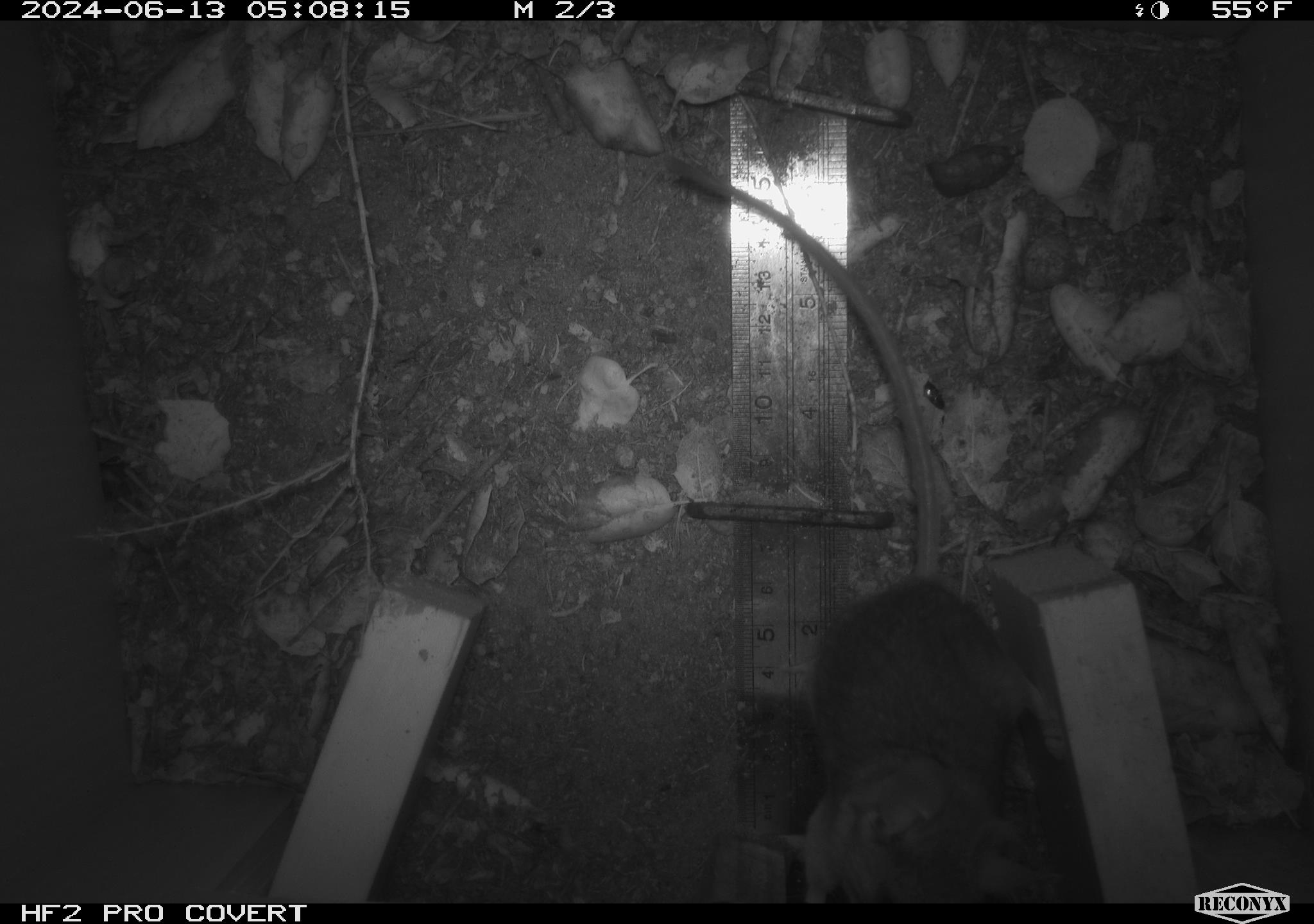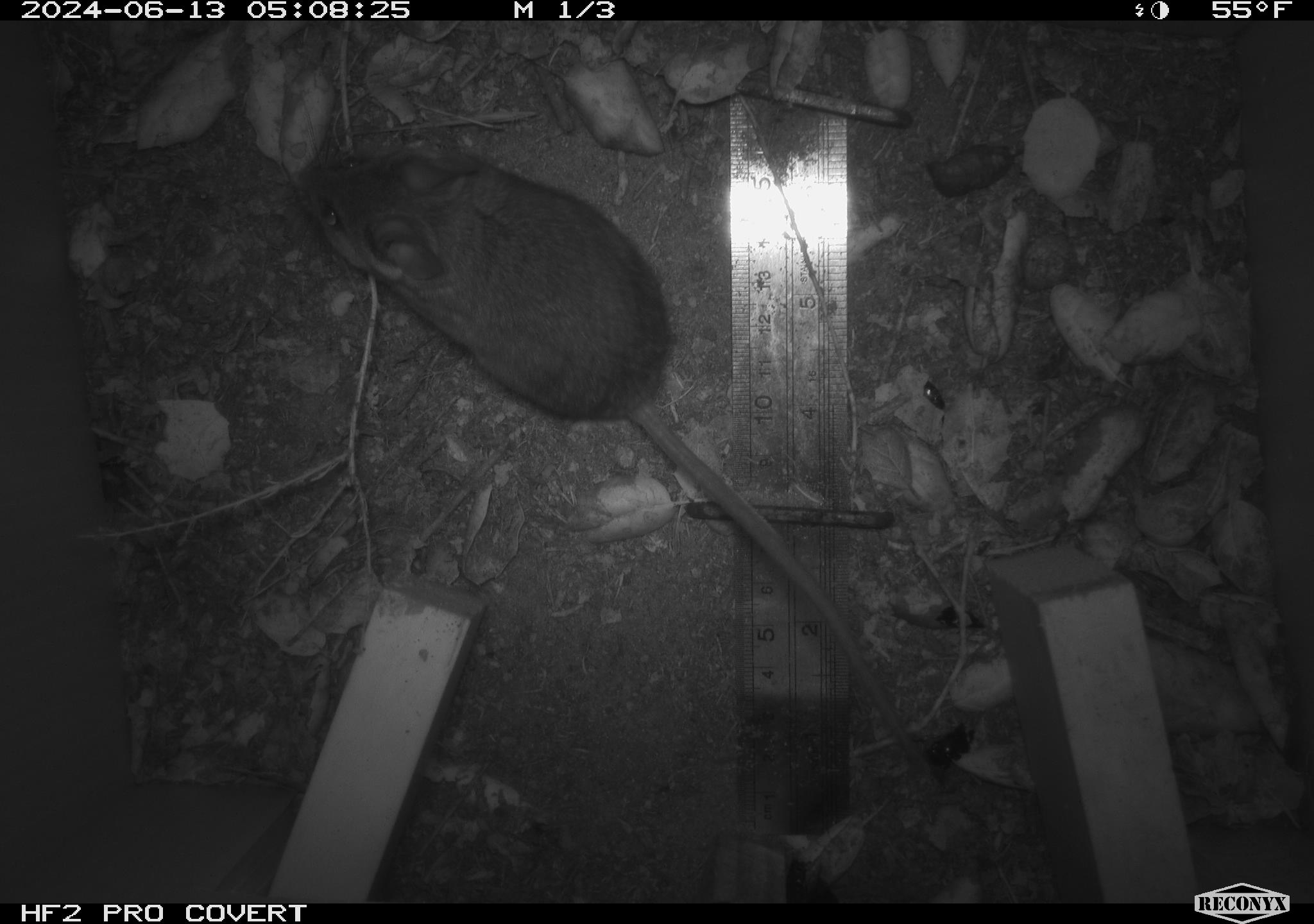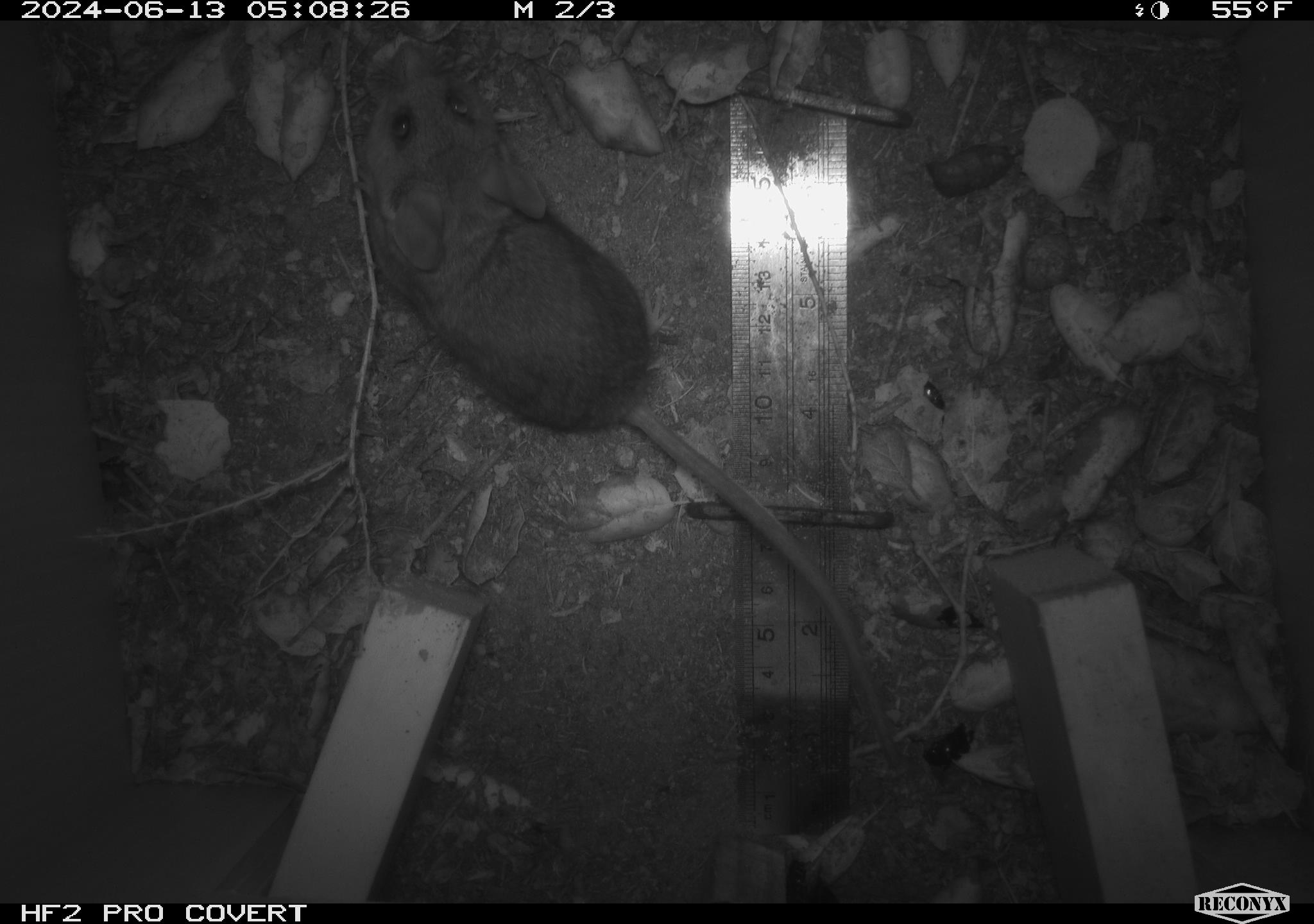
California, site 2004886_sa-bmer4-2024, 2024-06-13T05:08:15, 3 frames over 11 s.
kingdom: Animalia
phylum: Chordata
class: Mammalia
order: Rodentia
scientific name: Rodentia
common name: woodrat or rat or mouse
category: woodrat or rat or mouse species